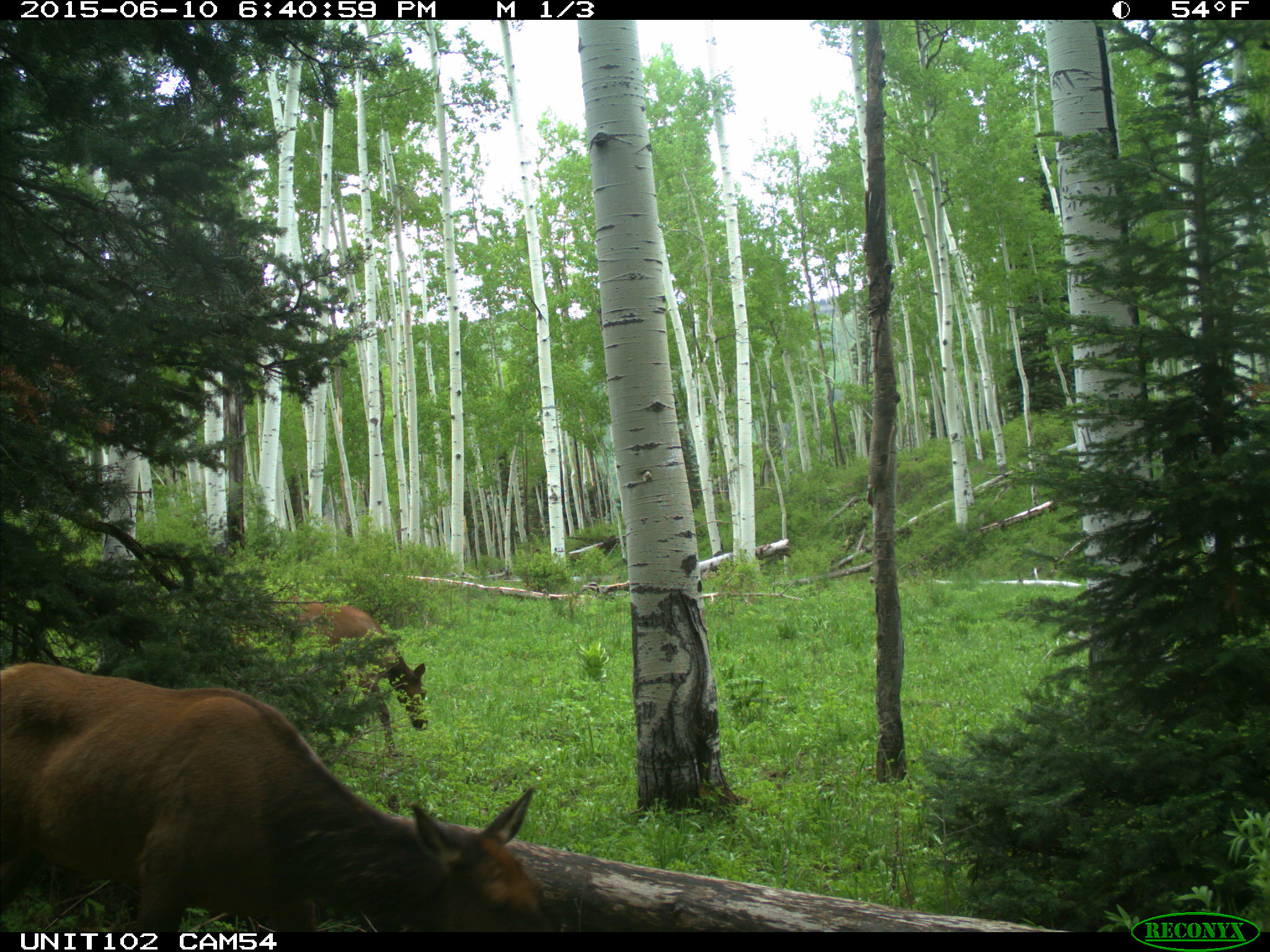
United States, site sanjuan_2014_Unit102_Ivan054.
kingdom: Animalia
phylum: Chordata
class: Mammalia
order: Artiodactyla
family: Cervidae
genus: Cervus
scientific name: Cervus elaphus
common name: red deer